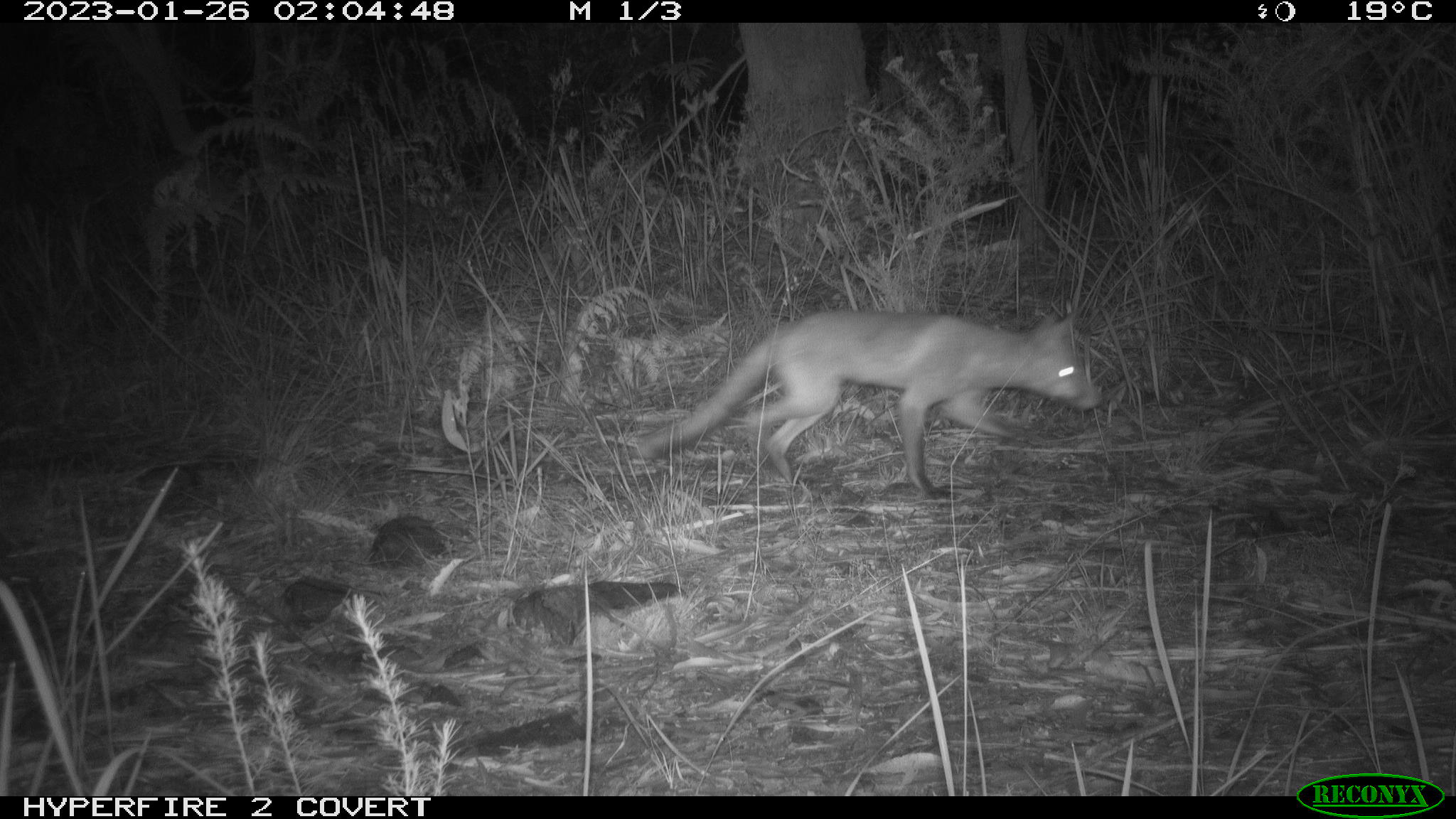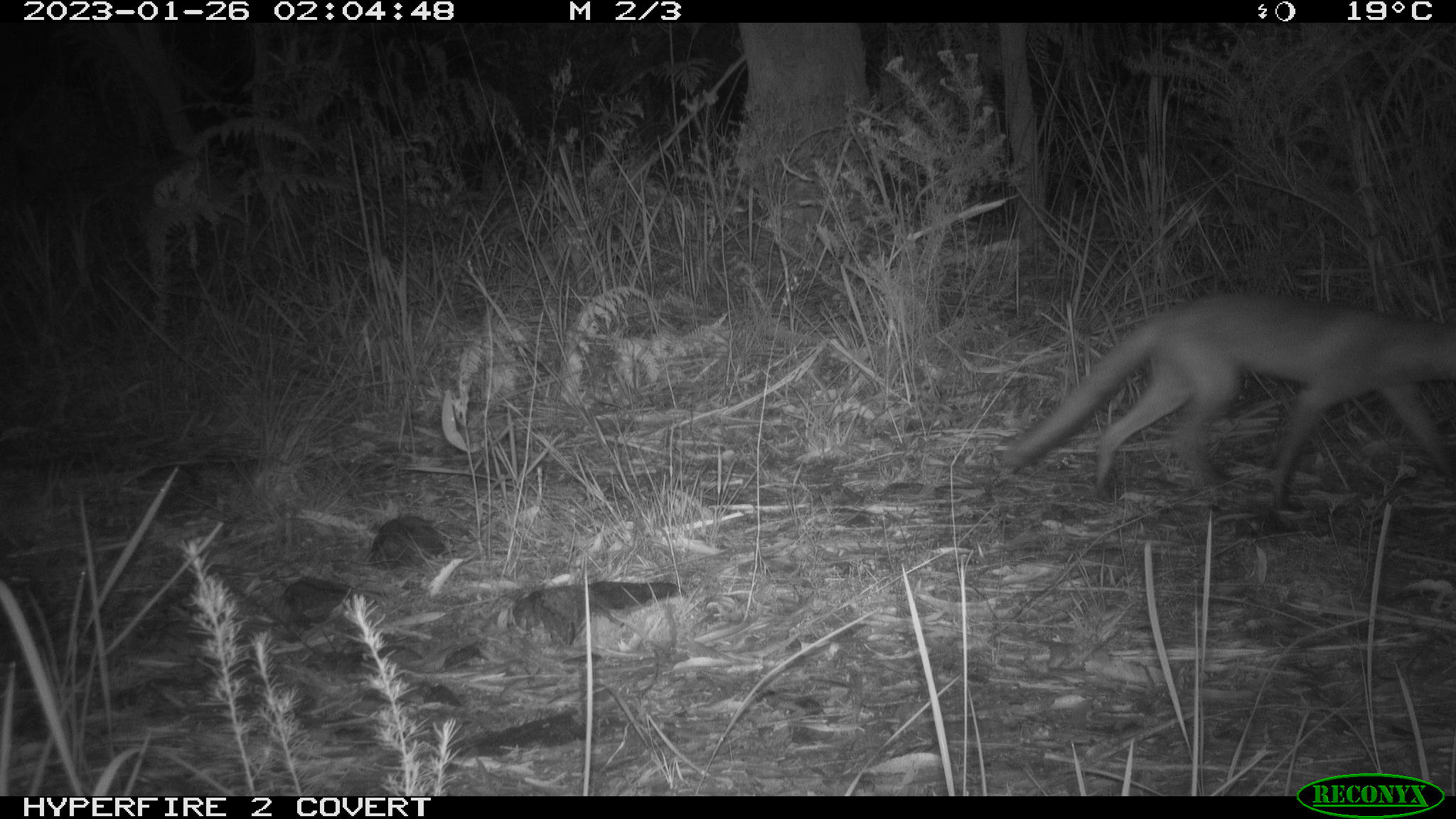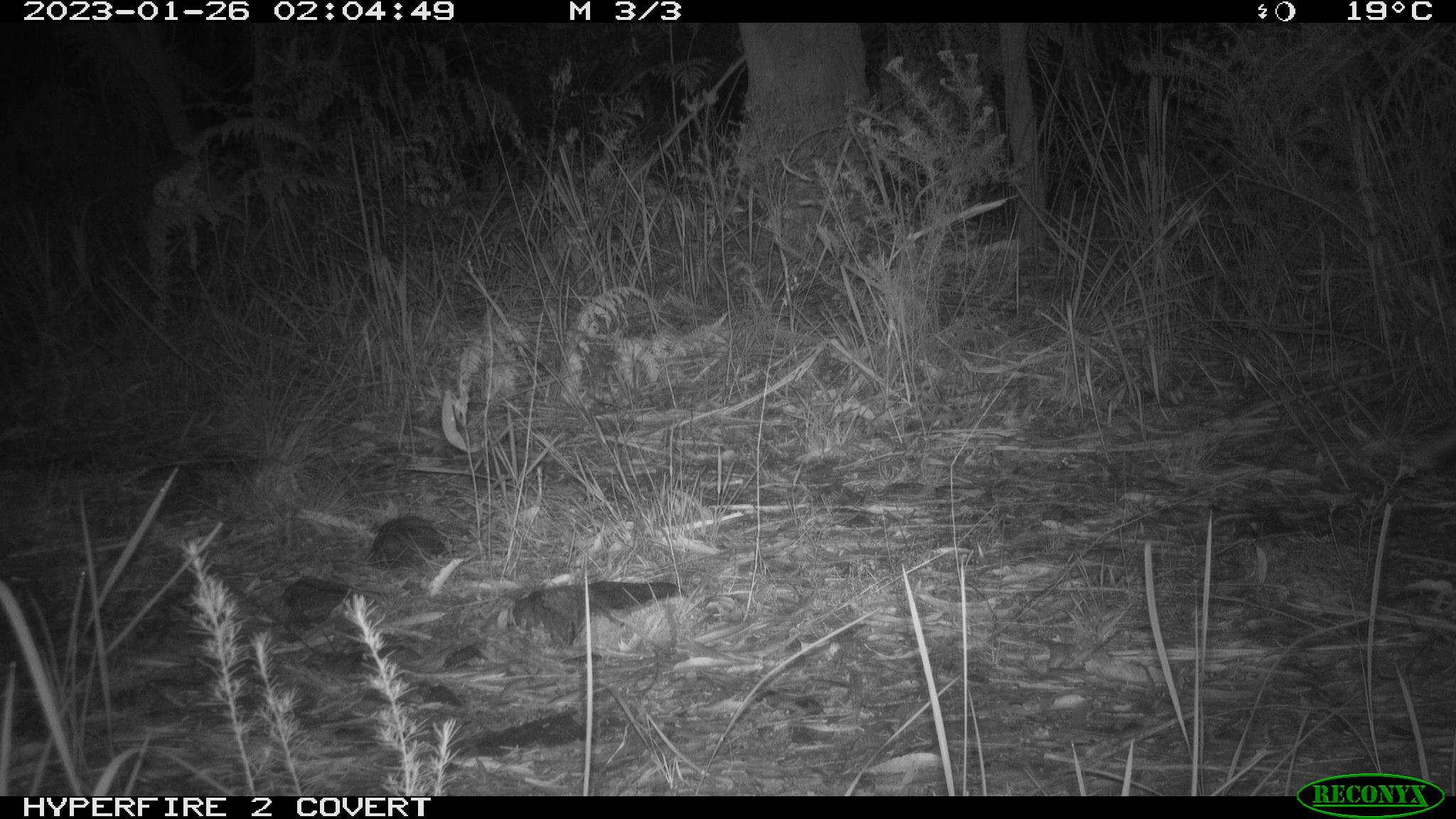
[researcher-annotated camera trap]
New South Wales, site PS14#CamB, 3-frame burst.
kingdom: Animalia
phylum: Chordata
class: Mammalia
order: Carnivora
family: Canidae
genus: Vulpes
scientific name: Vulpes vulpes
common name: red fox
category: fox